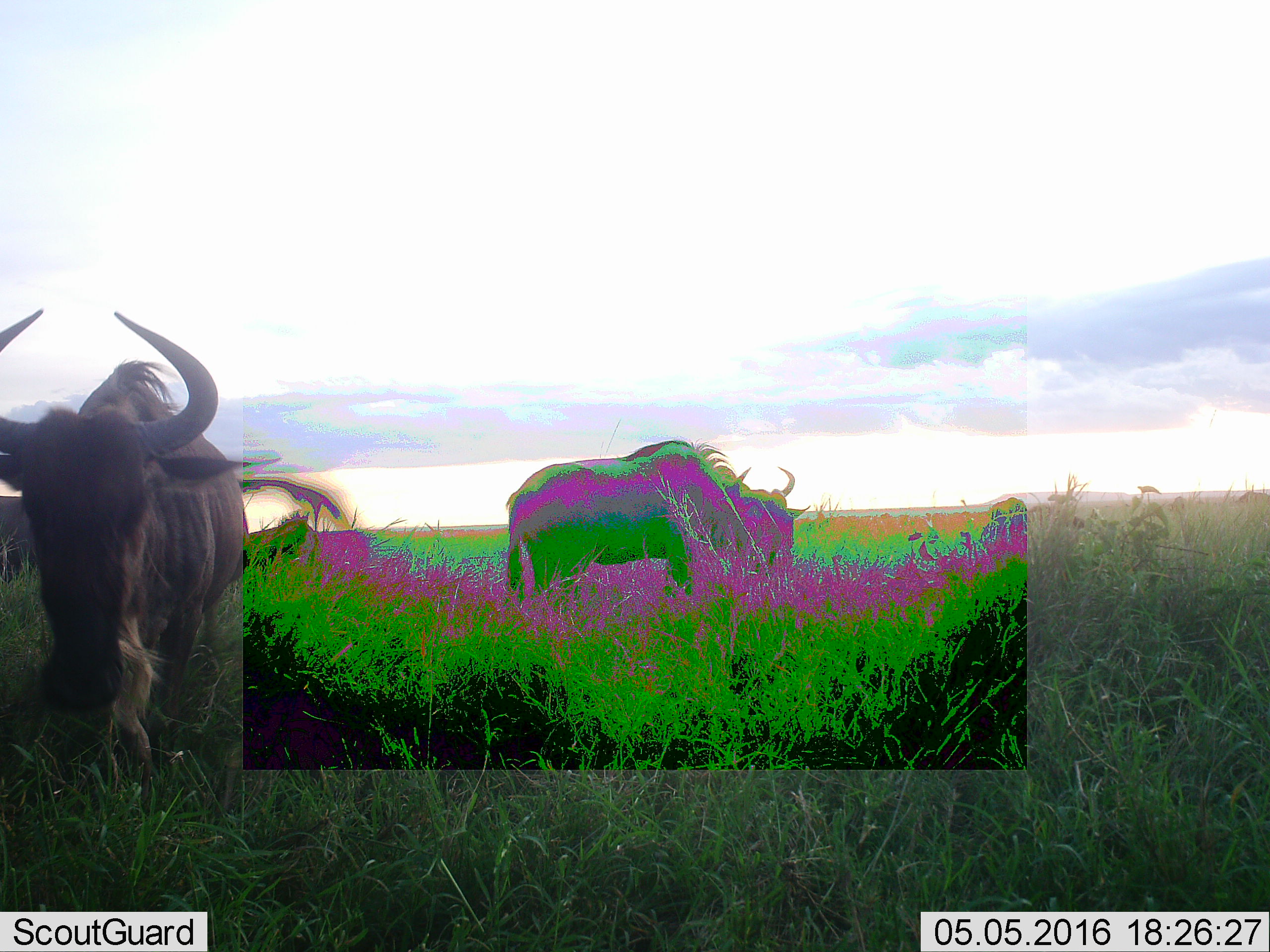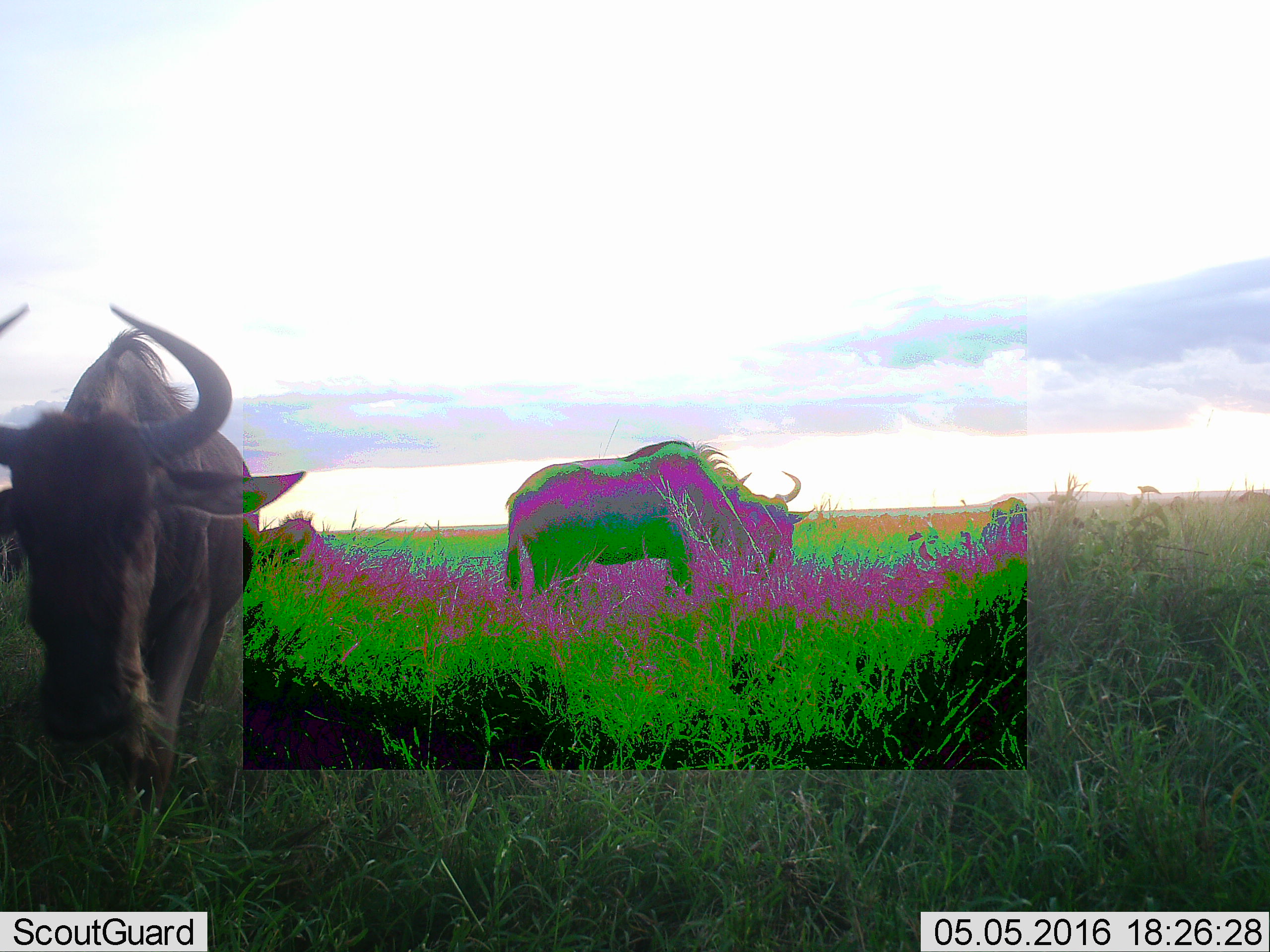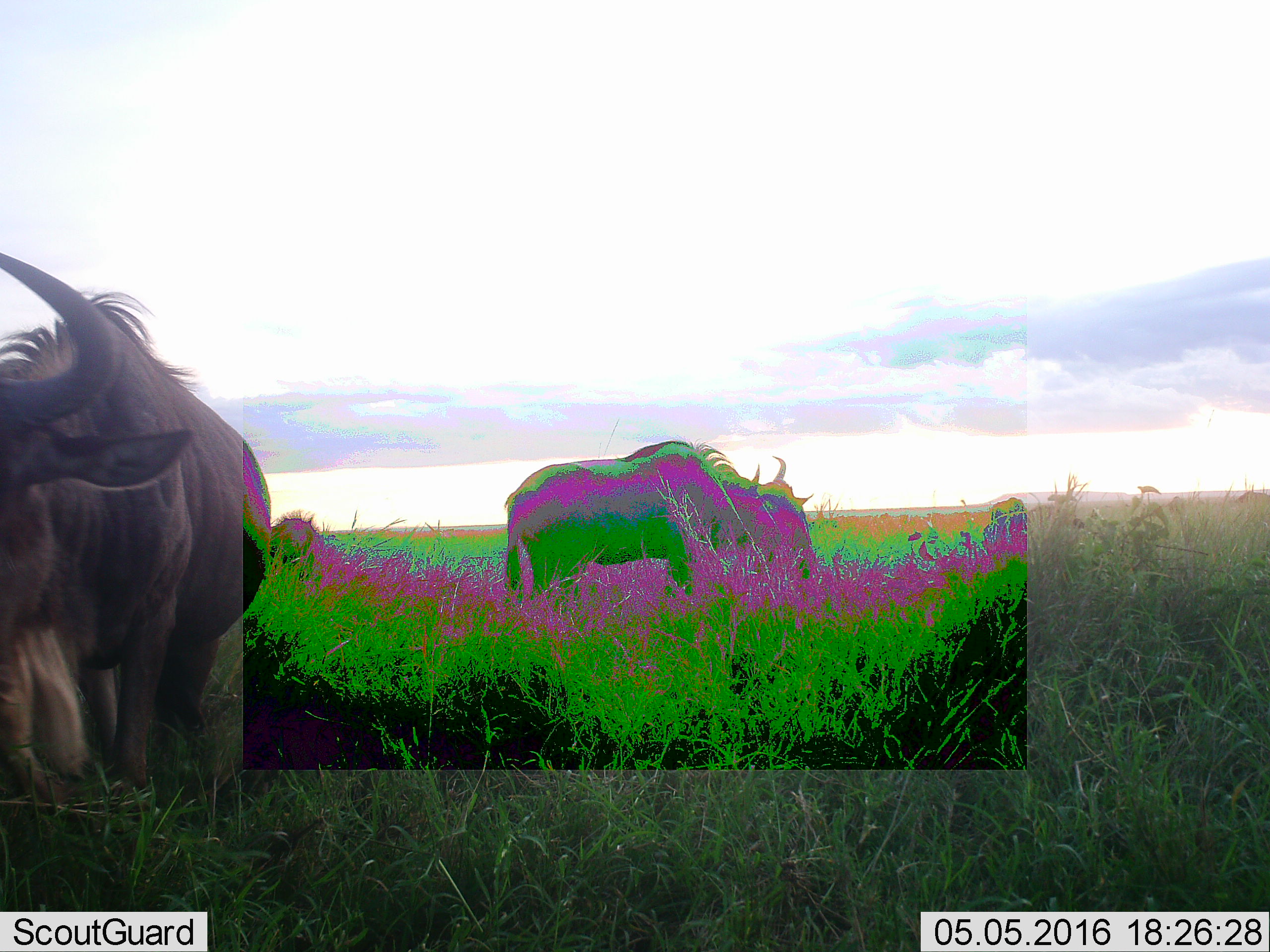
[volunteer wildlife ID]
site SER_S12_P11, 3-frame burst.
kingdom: Animalia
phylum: Chordata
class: Mammalia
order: Artiodactyla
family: Bovidae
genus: Connochaetes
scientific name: Connochaetes taurinus taurinus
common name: blue wildebeest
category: wildebeestblue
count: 2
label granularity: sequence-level